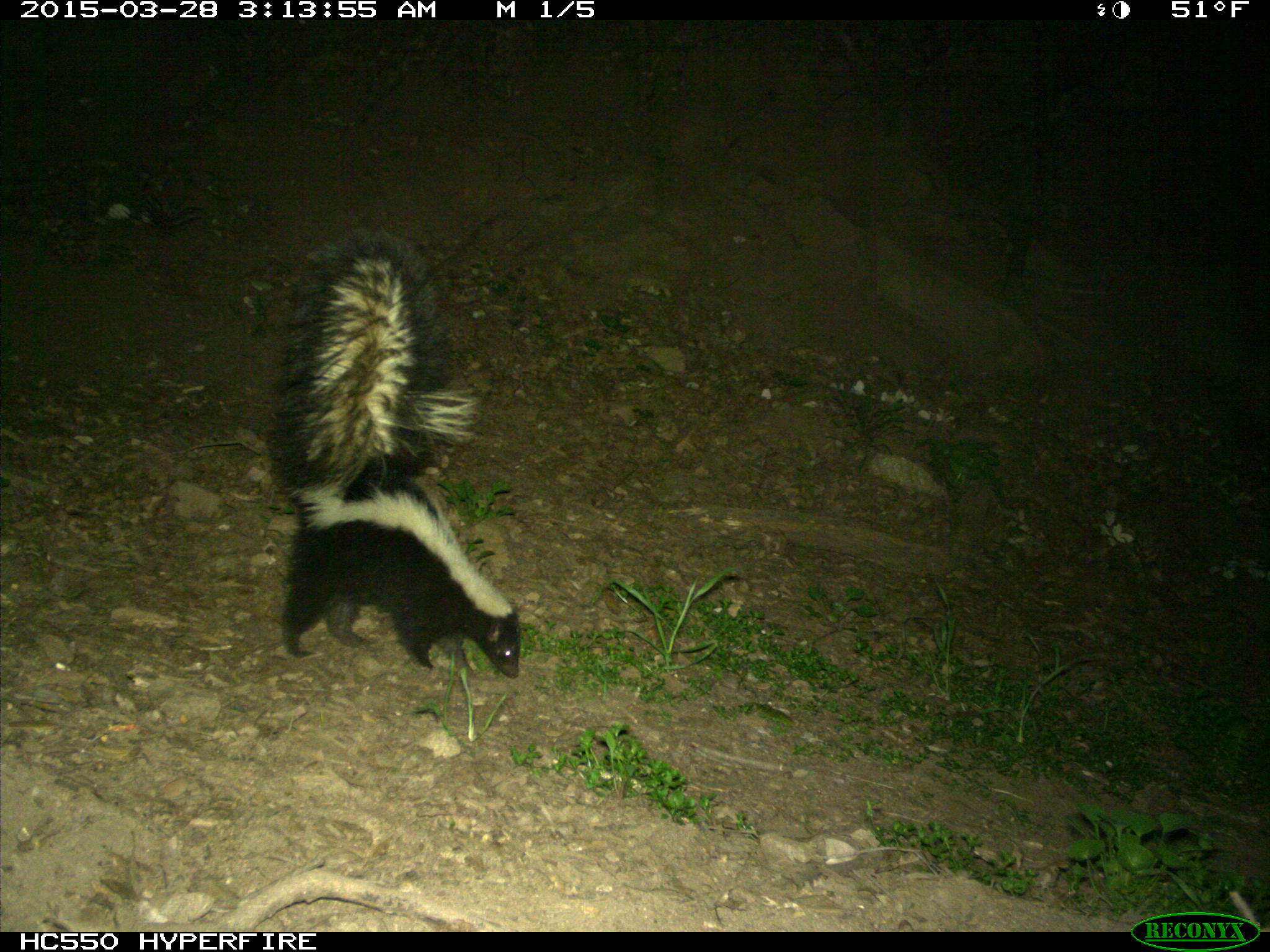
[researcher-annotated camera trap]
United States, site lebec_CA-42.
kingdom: Animalia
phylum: Chordata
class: Mammalia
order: Carnivora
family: Mephitidae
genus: Mephitis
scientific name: Mephitis mephitis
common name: striped skunk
Mephitis mephitis (striped skunk).